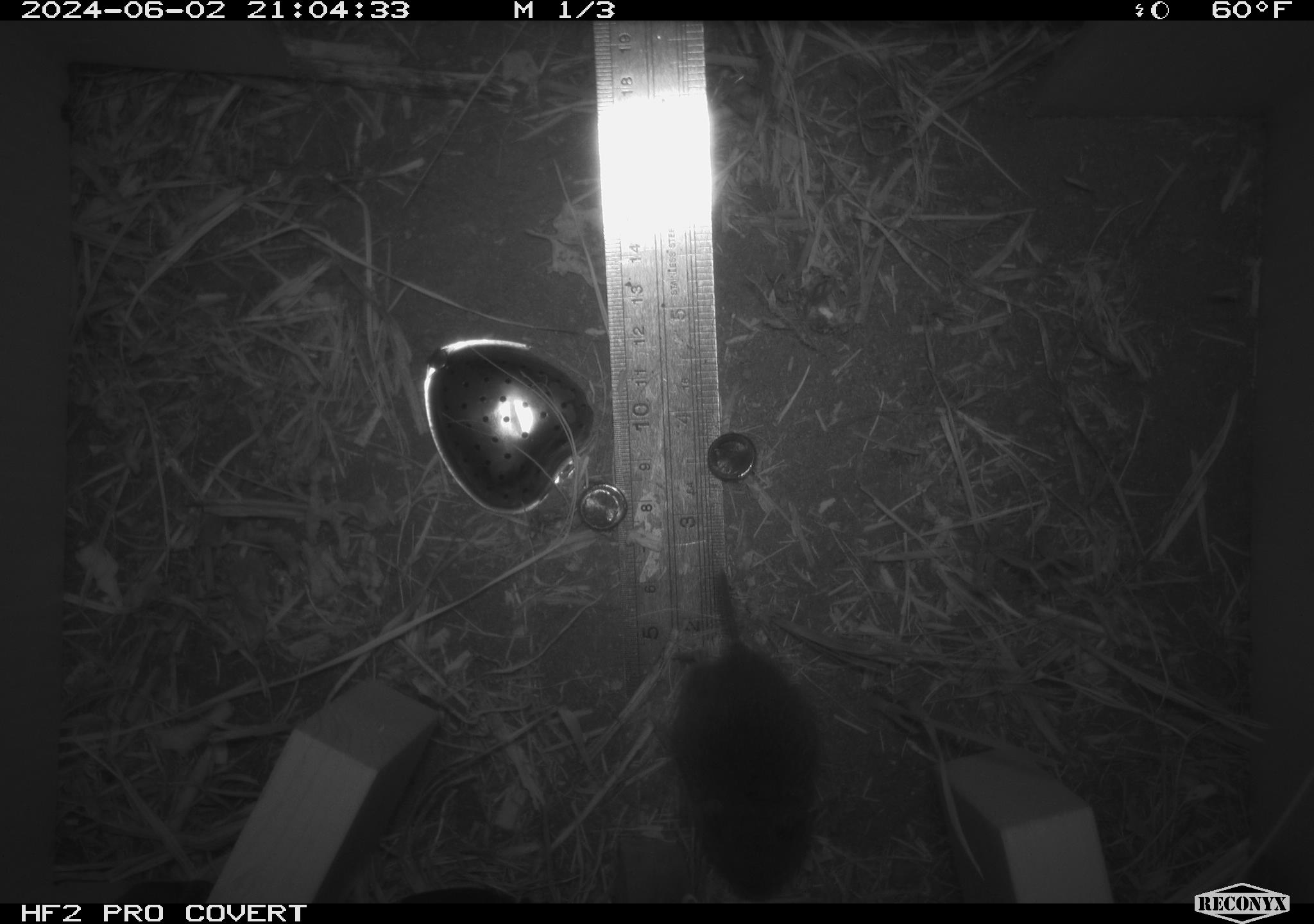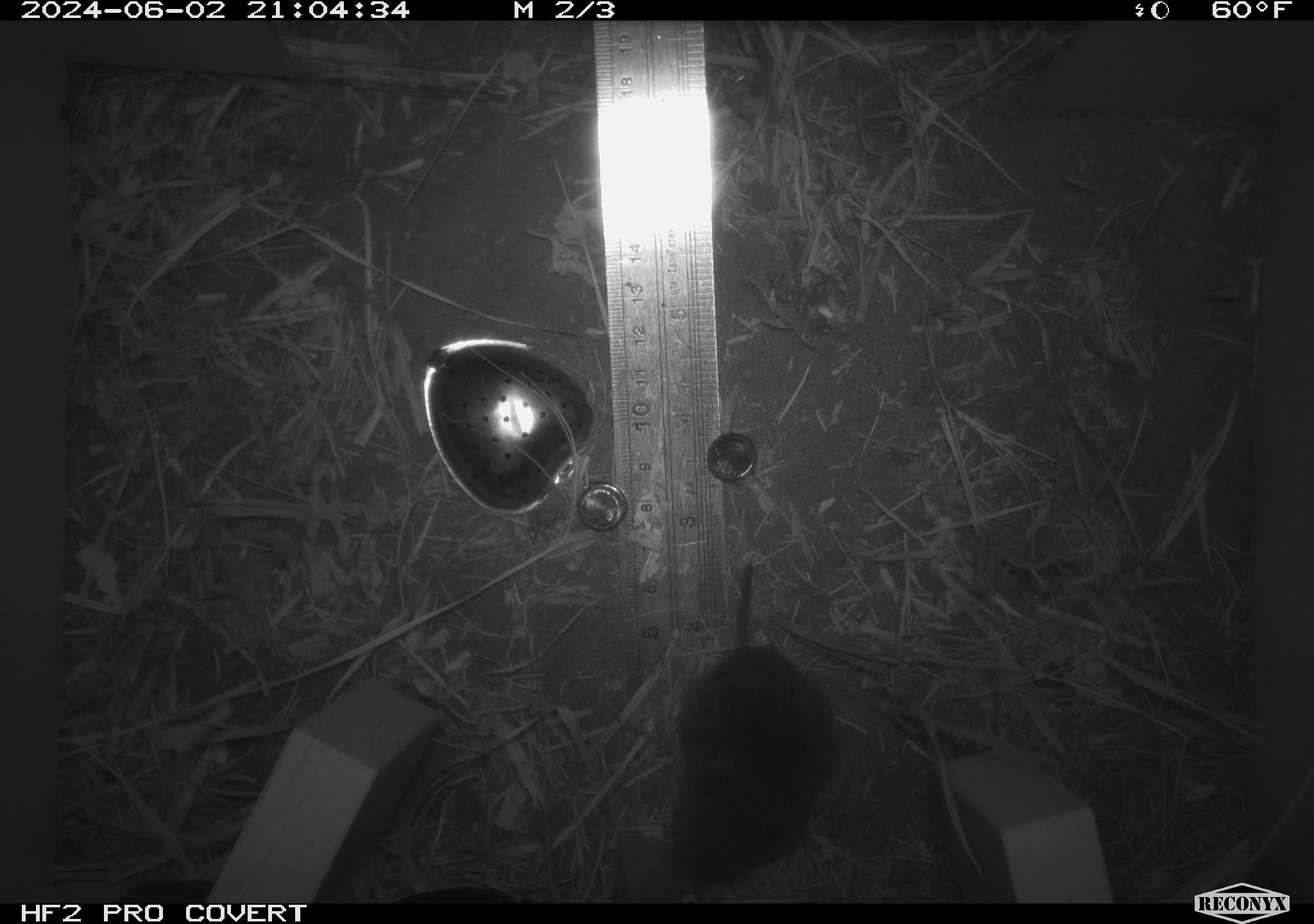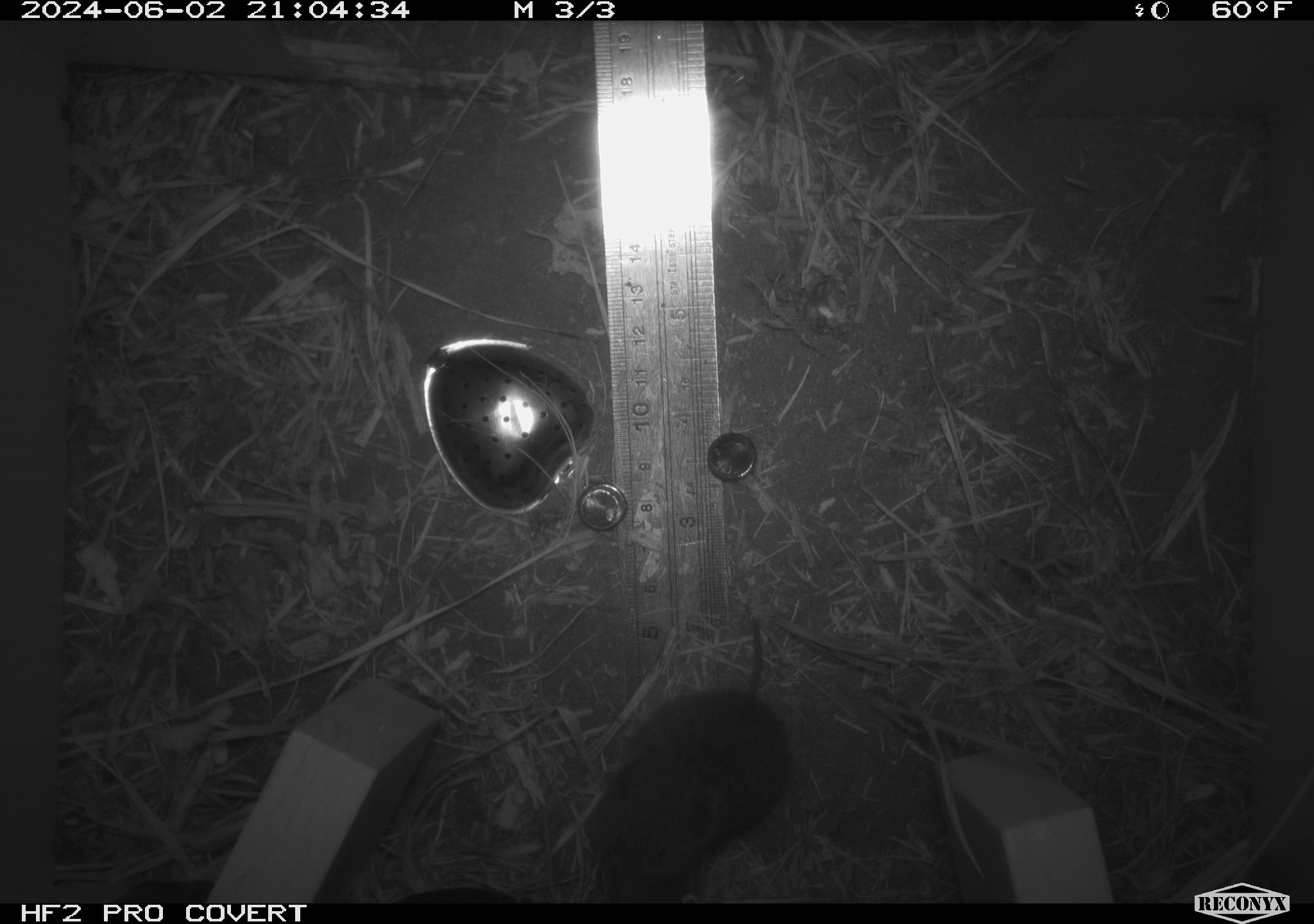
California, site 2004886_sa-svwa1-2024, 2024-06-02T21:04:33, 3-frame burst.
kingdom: Animalia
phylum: Chordata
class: Mammalia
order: Rodentia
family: Cricetidae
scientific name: Arvicolinae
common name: voles, lemmings, and muskrats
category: arvicolinae subfamily